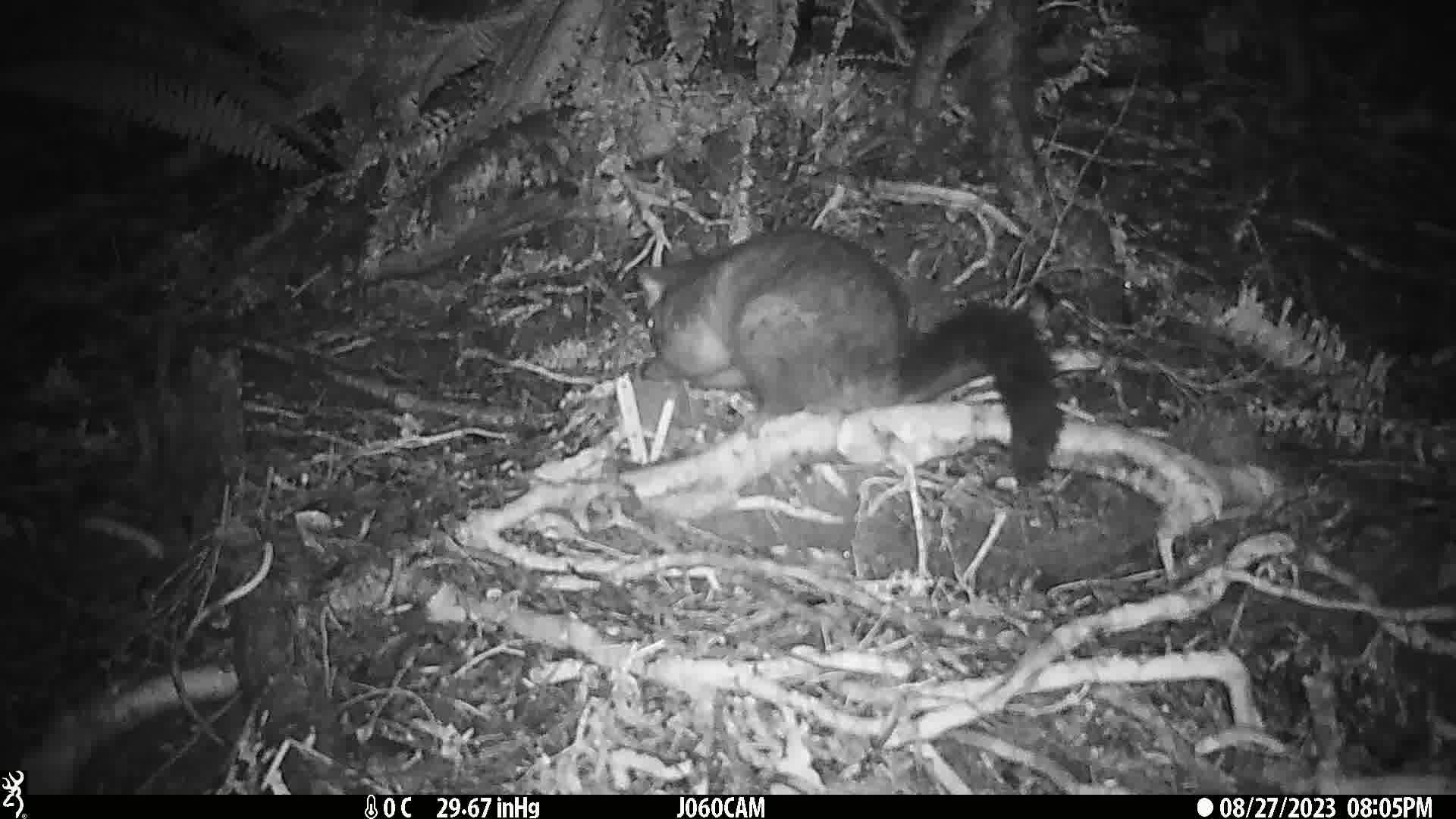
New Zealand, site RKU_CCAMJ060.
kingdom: Animalia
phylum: Chordata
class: Mammalia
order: Diprotodontia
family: Phalangeridae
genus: Trichosurus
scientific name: Trichosurus vulpecula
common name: common brushtail possum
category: possum